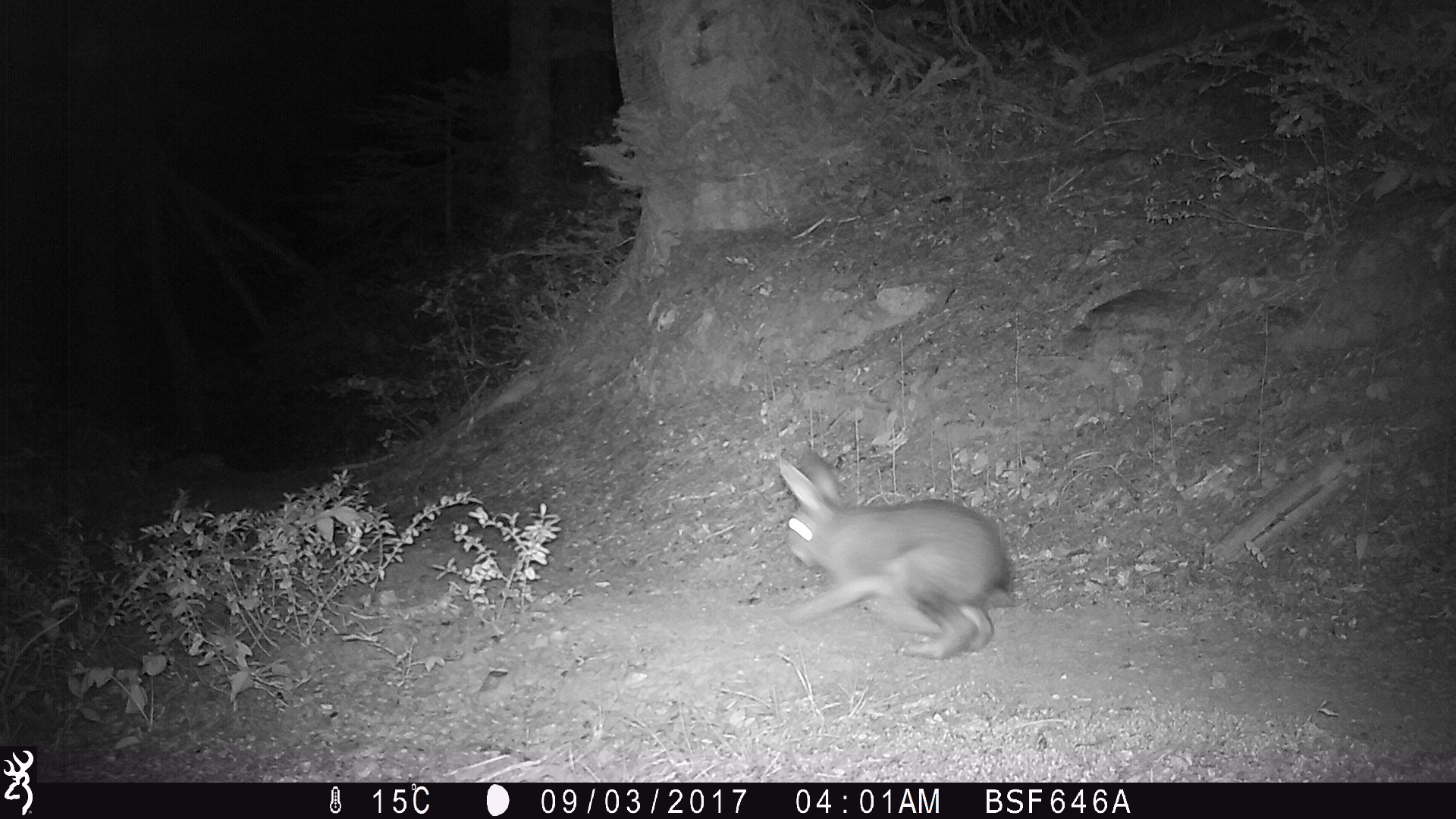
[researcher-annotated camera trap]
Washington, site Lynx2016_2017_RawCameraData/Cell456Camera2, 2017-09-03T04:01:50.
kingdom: Animalia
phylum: Chordata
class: Mammalia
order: Lagomorpha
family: Leporidae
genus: Lepus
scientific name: Lepus americanus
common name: snowshoe hare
Lepus americanus (snowshoe hare). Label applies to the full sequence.